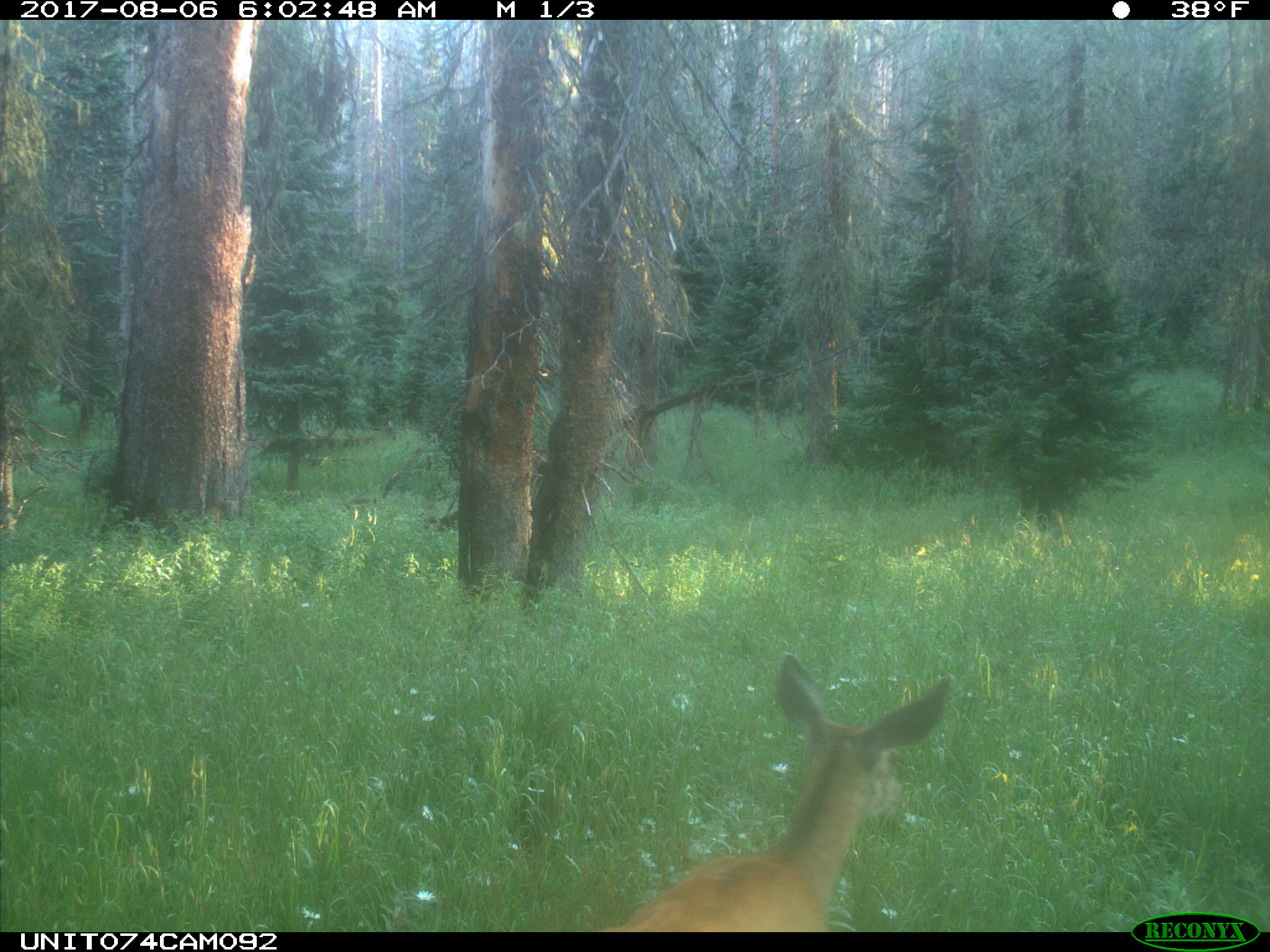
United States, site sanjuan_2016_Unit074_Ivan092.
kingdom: Animalia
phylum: Chordata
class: Mammalia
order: Artiodactyla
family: Cervidae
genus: Odocoileus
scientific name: Odocoileus hemionus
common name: mule deer